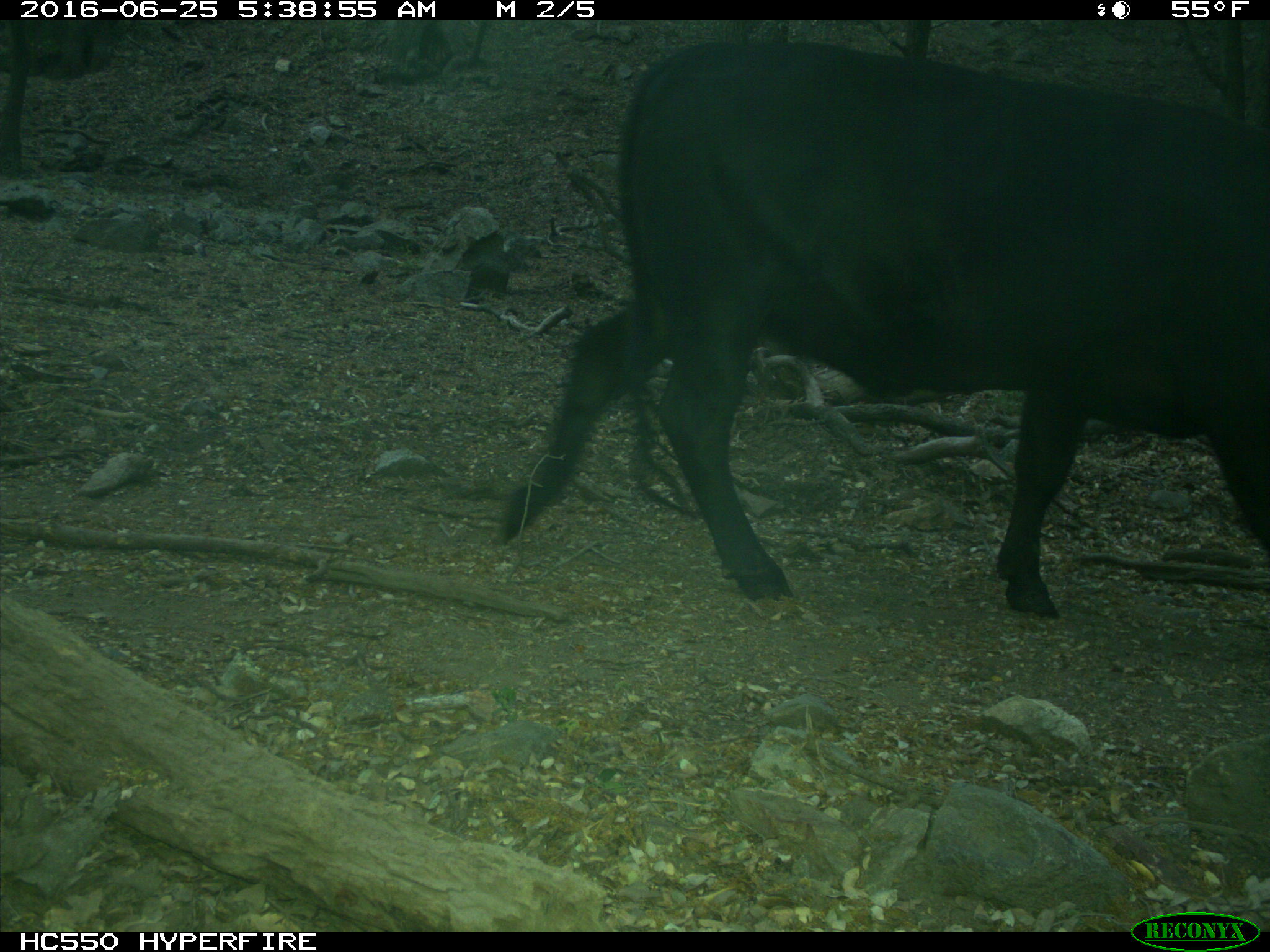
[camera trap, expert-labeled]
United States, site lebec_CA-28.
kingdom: Animalia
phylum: Chordata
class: Mammalia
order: Artiodactyla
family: Bovidae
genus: Bos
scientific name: Bos taurus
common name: domestic cow